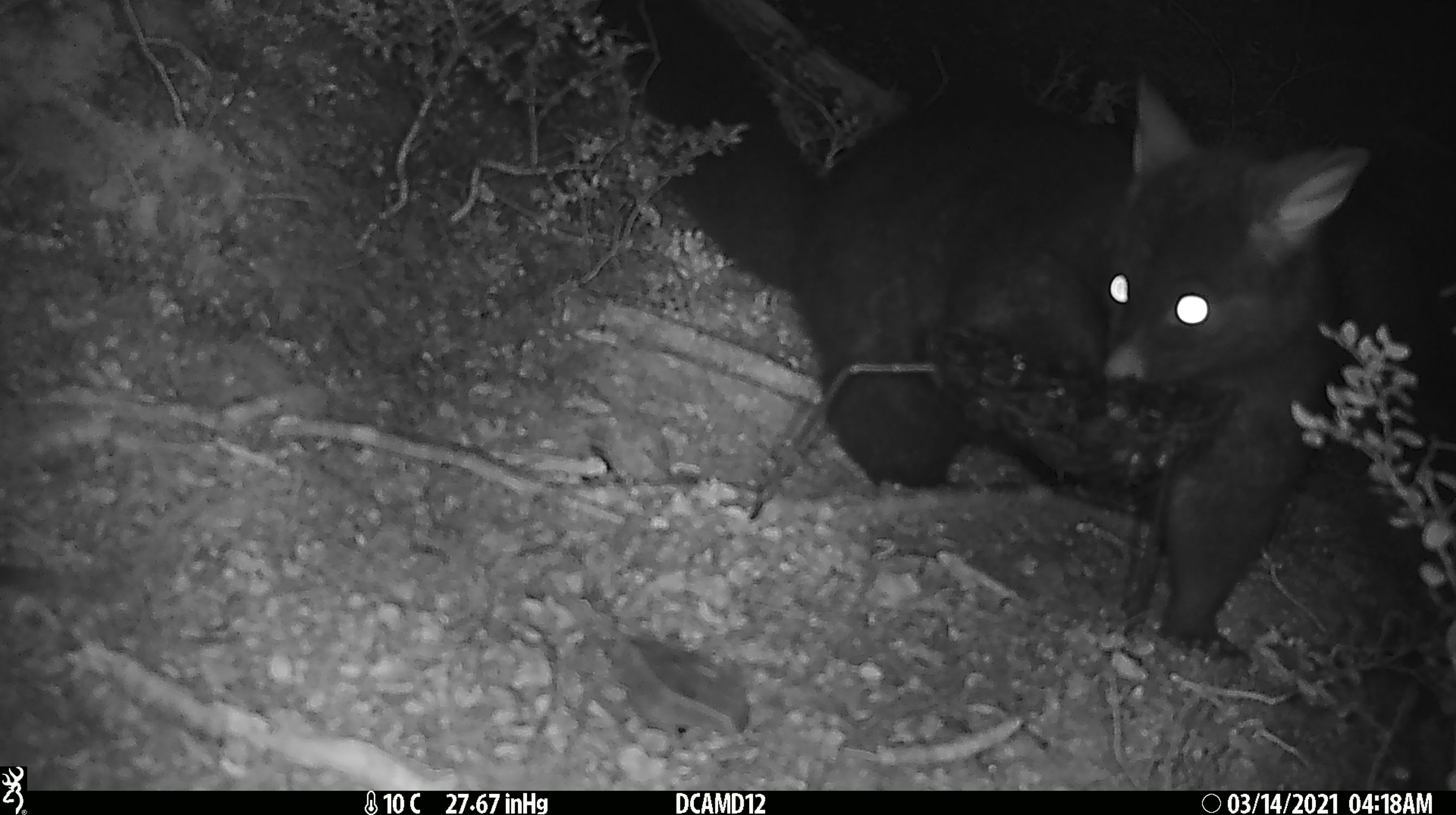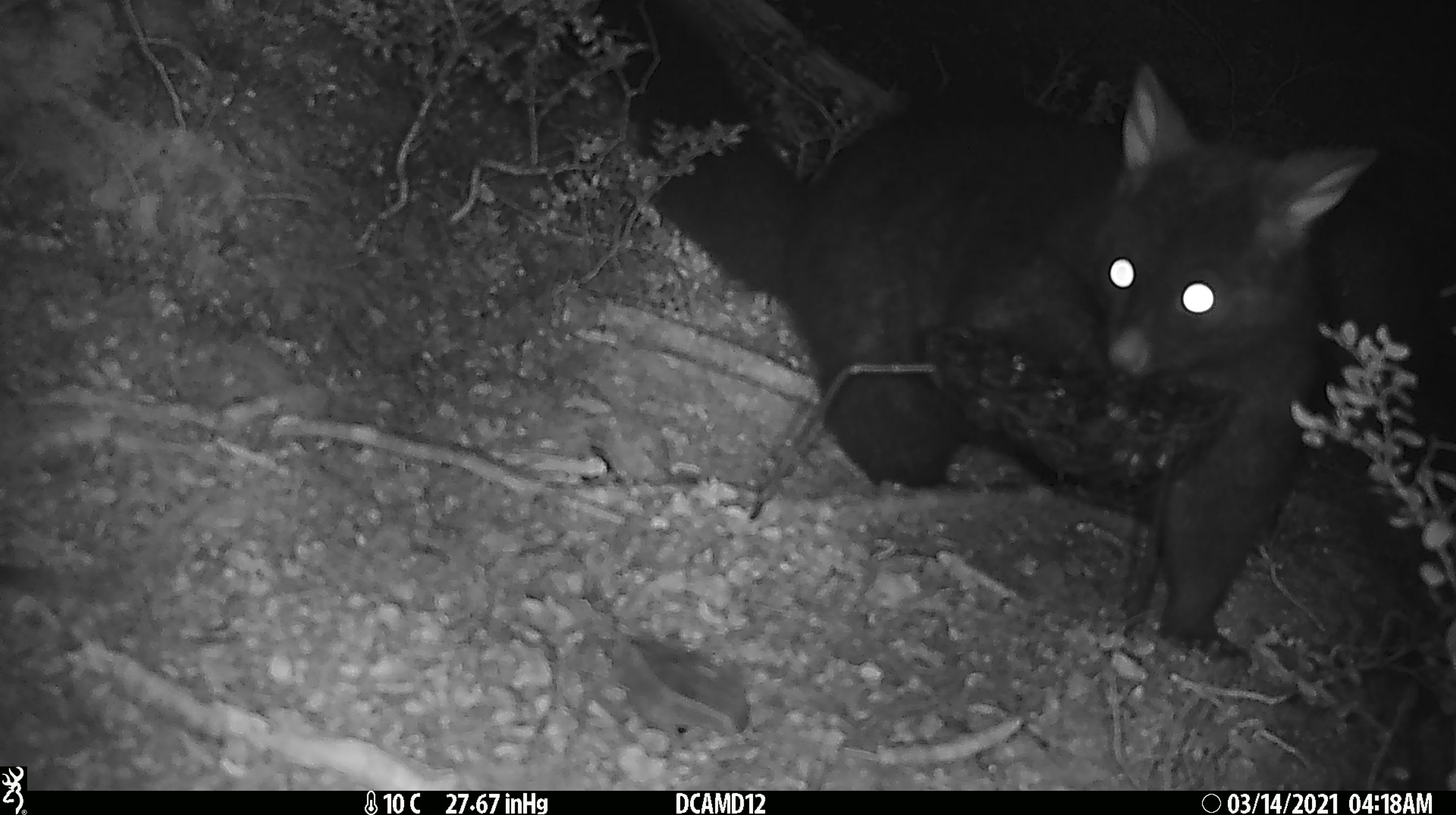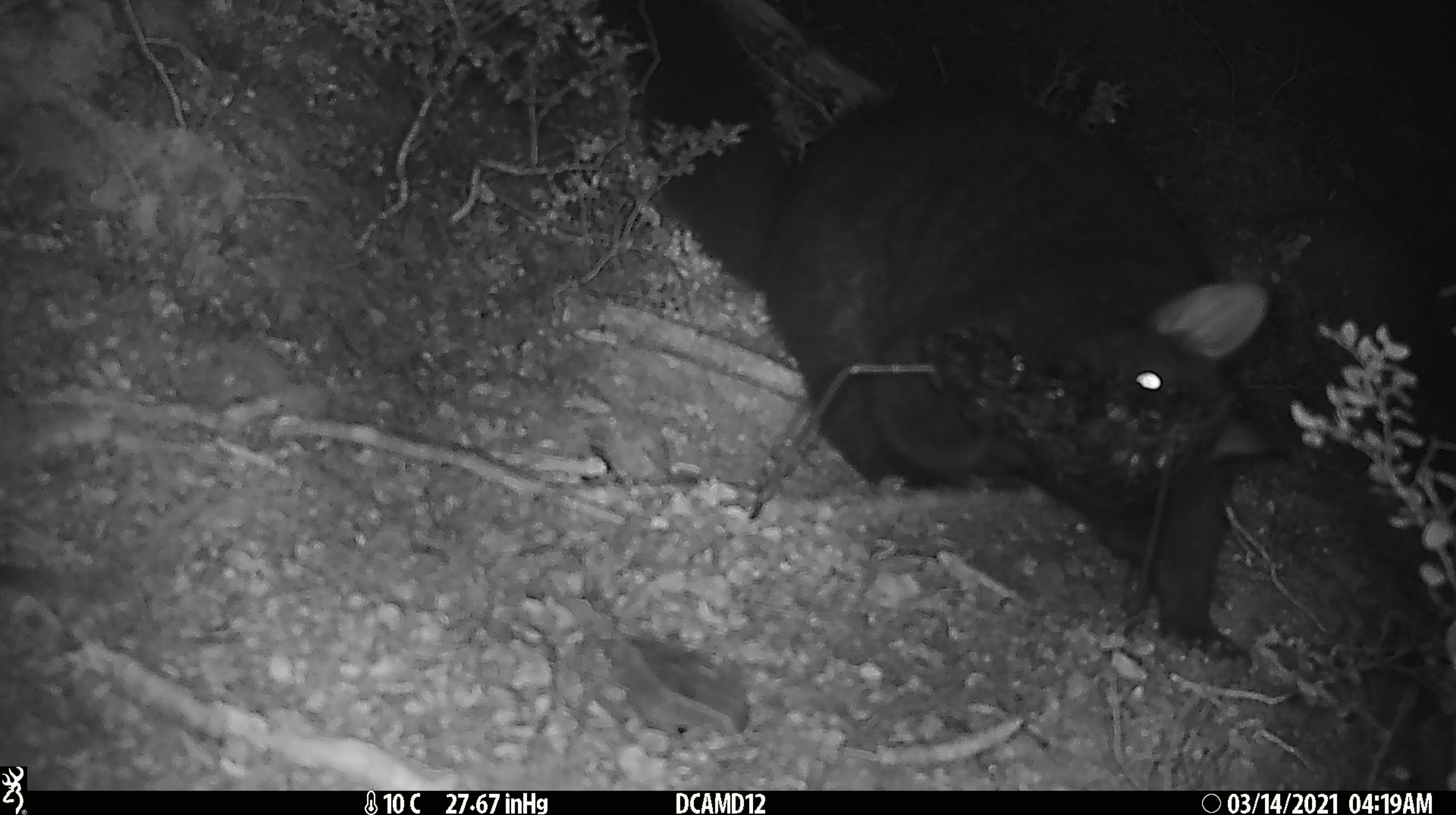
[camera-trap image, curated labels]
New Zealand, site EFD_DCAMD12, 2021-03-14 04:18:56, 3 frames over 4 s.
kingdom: Animalia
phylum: Chordata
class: Mammalia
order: Diprotodontia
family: Phalangeridae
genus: Trichosurus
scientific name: Trichosurus vulpecula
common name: common brushtail possum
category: possum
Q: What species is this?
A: Possum (common brushtail possum) (Trichosurus vulpecula).